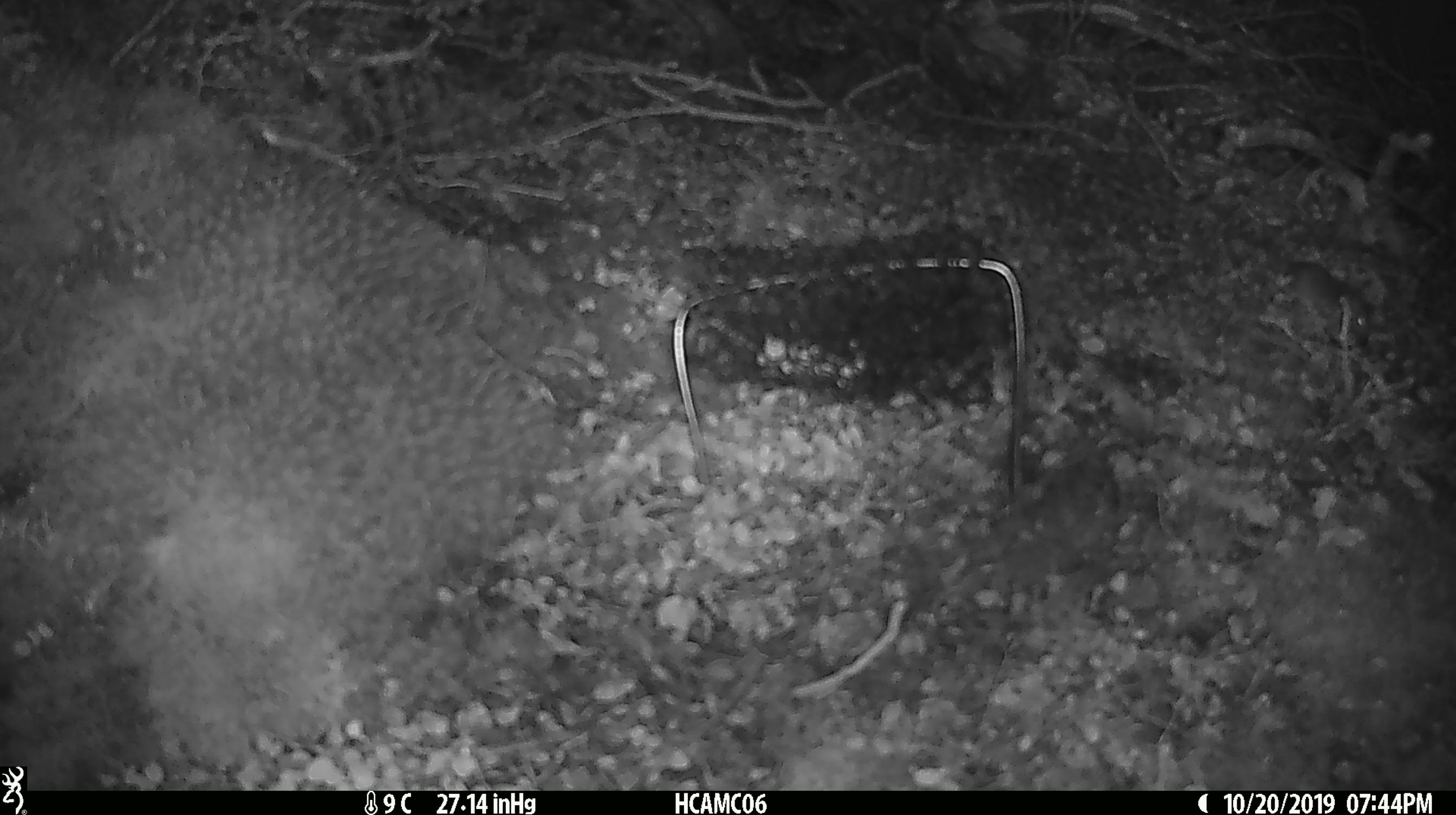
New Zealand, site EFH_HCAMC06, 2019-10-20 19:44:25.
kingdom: Animalia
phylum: Chordata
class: Mammalia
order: Rodentia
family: Muridae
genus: Mus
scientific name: Mus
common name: mouse